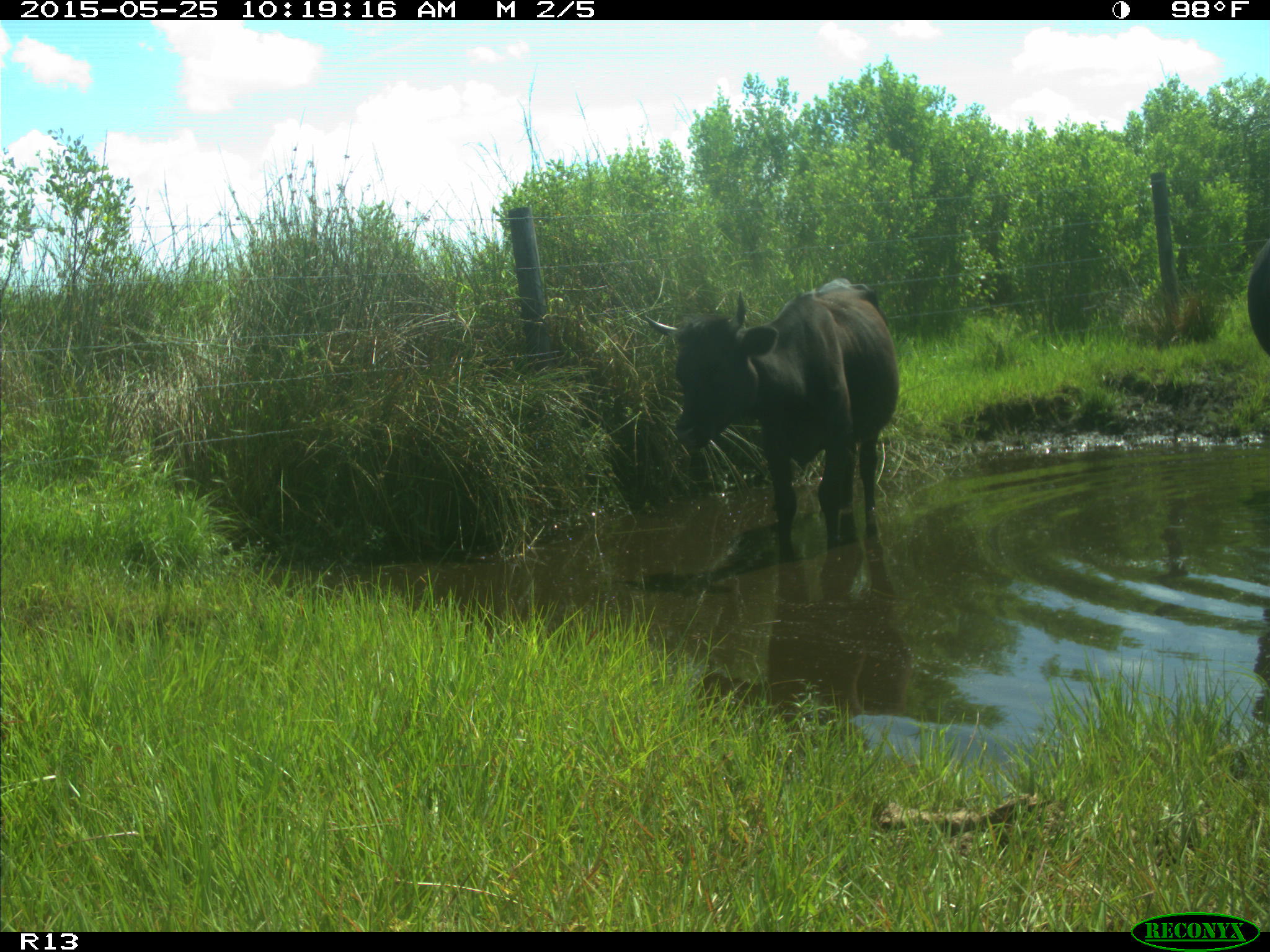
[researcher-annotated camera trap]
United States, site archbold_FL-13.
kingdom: Animalia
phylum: Chordata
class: Mammalia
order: Artiodactyla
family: Bovidae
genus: Bos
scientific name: Bos taurus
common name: domestic cow